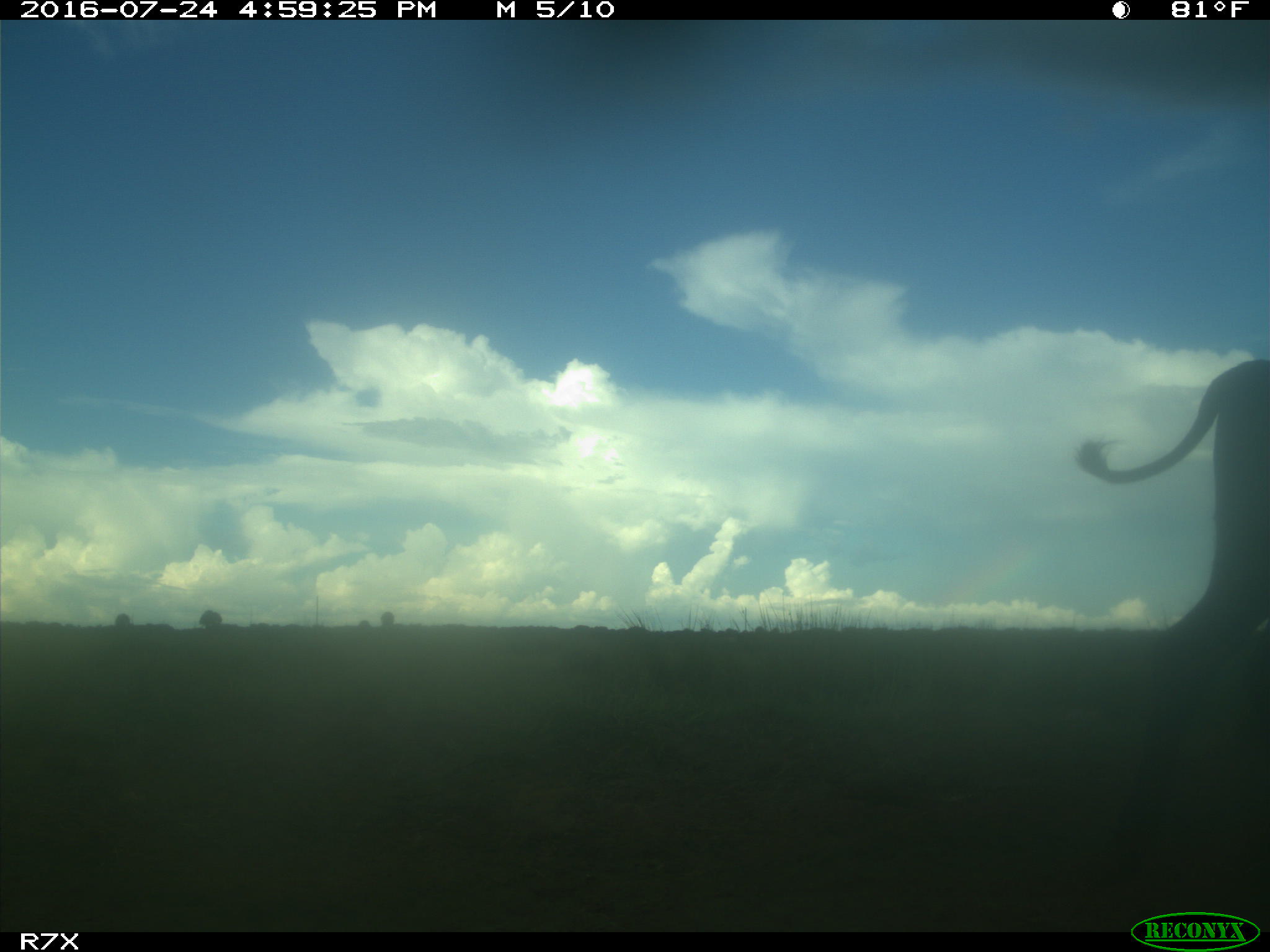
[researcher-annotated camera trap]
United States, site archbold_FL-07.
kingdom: Animalia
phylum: Chordata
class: Mammalia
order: Artiodactyla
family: Bovidae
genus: Bos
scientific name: Bos taurus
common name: domestic cow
Bos taurus (domestic cow).